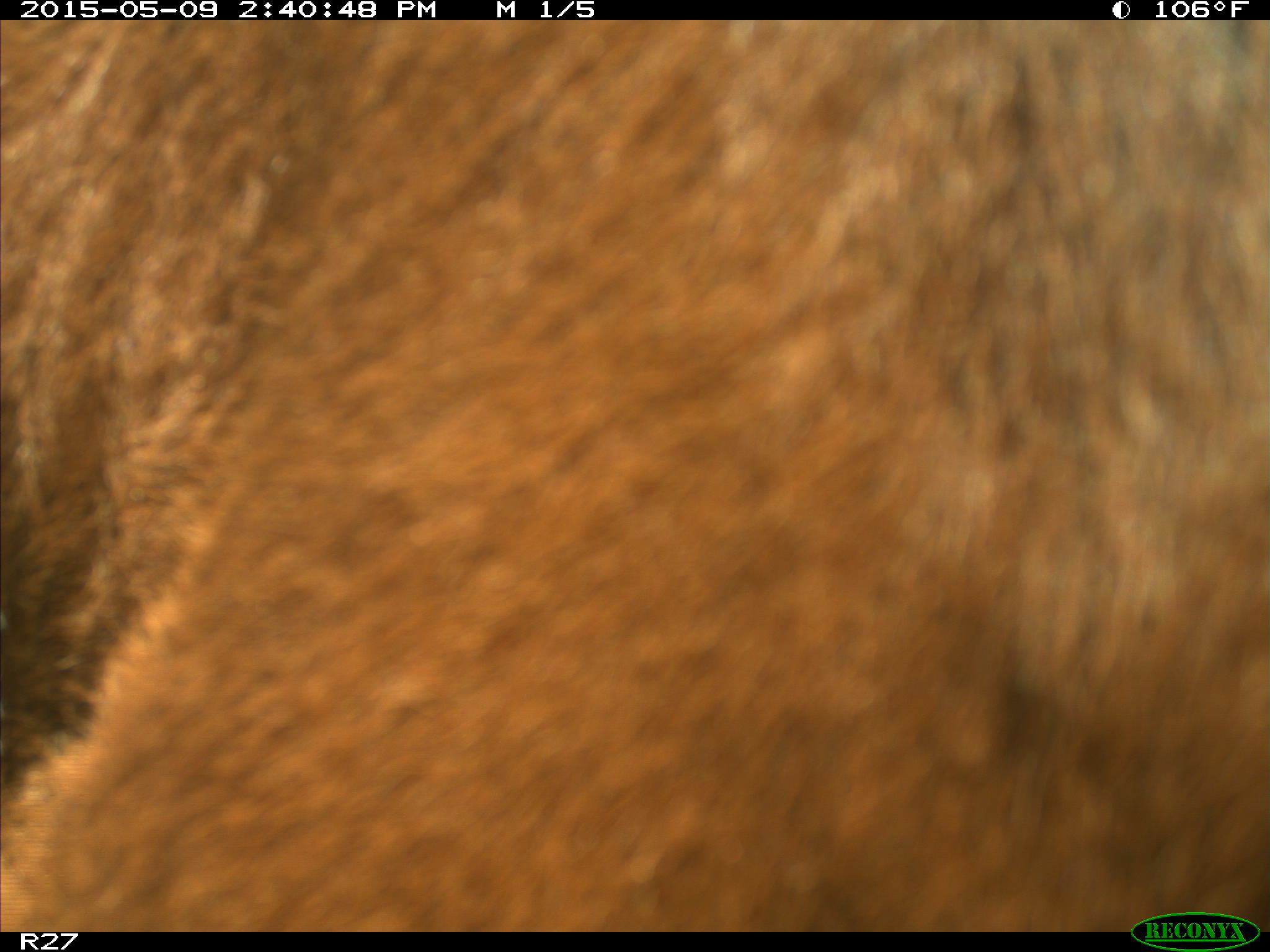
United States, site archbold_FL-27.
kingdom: Animalia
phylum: Chordata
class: Mammalia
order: Artiodactyla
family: Bovidae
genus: Bos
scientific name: Bos taurus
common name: domestic cow